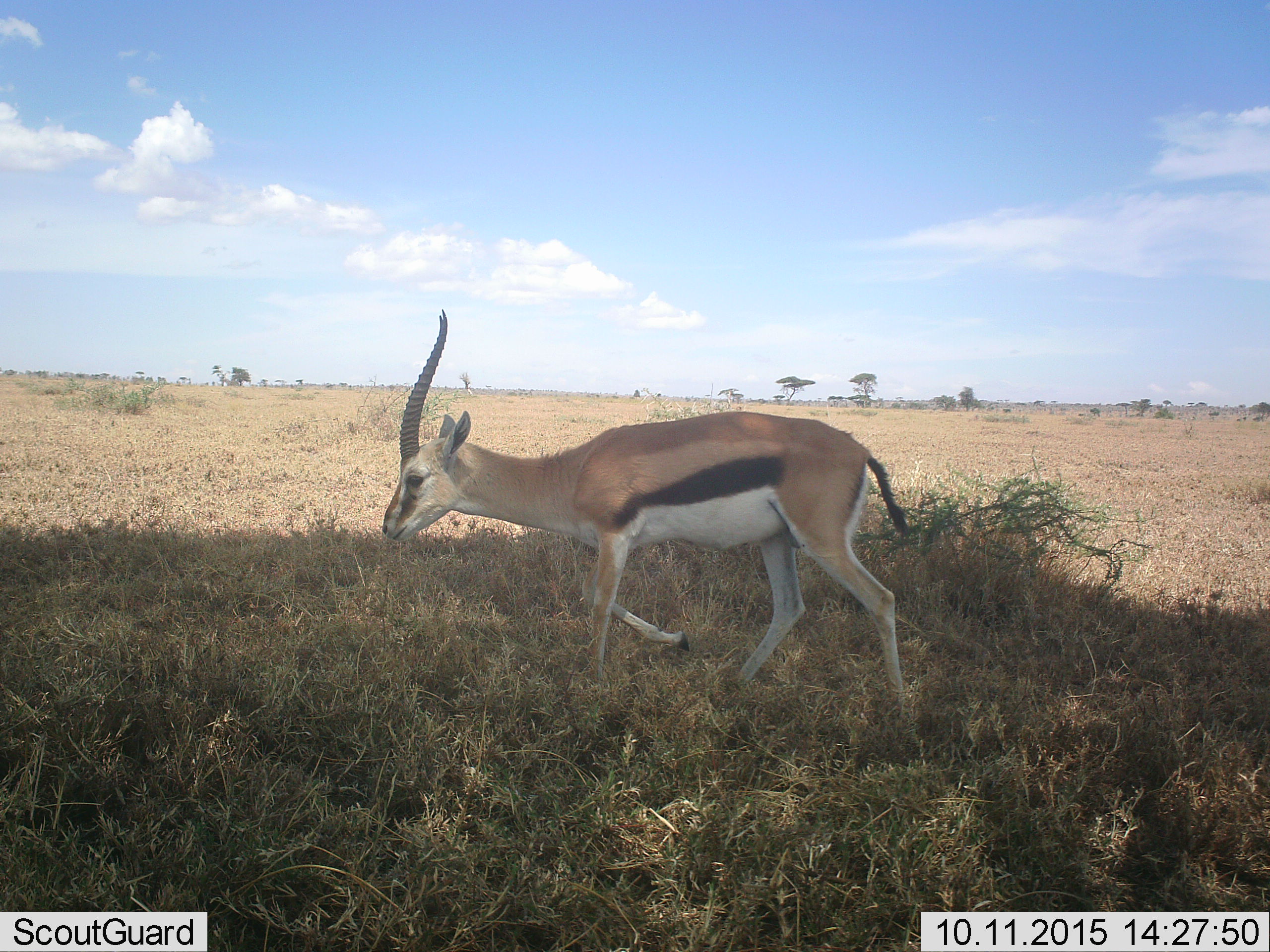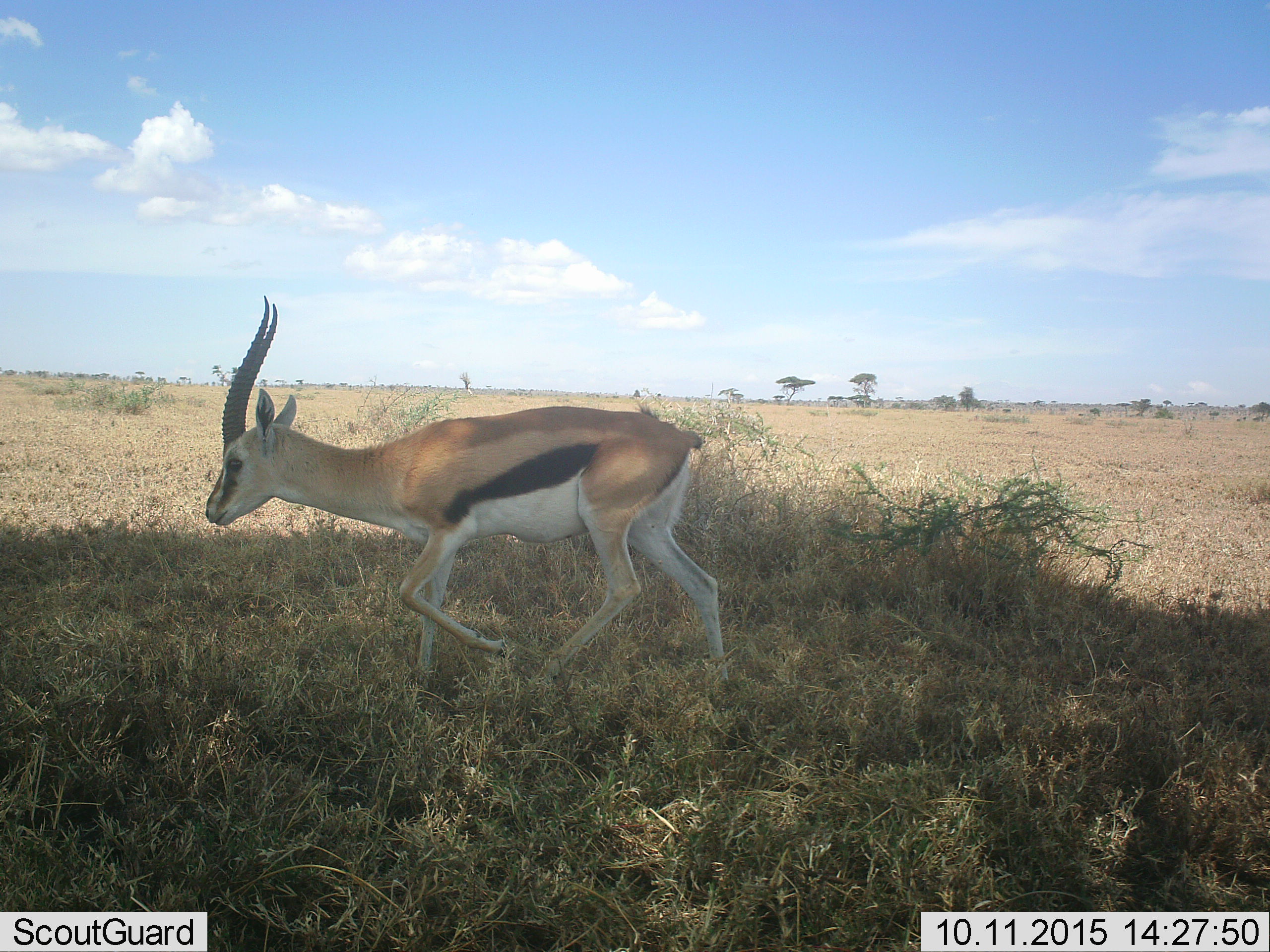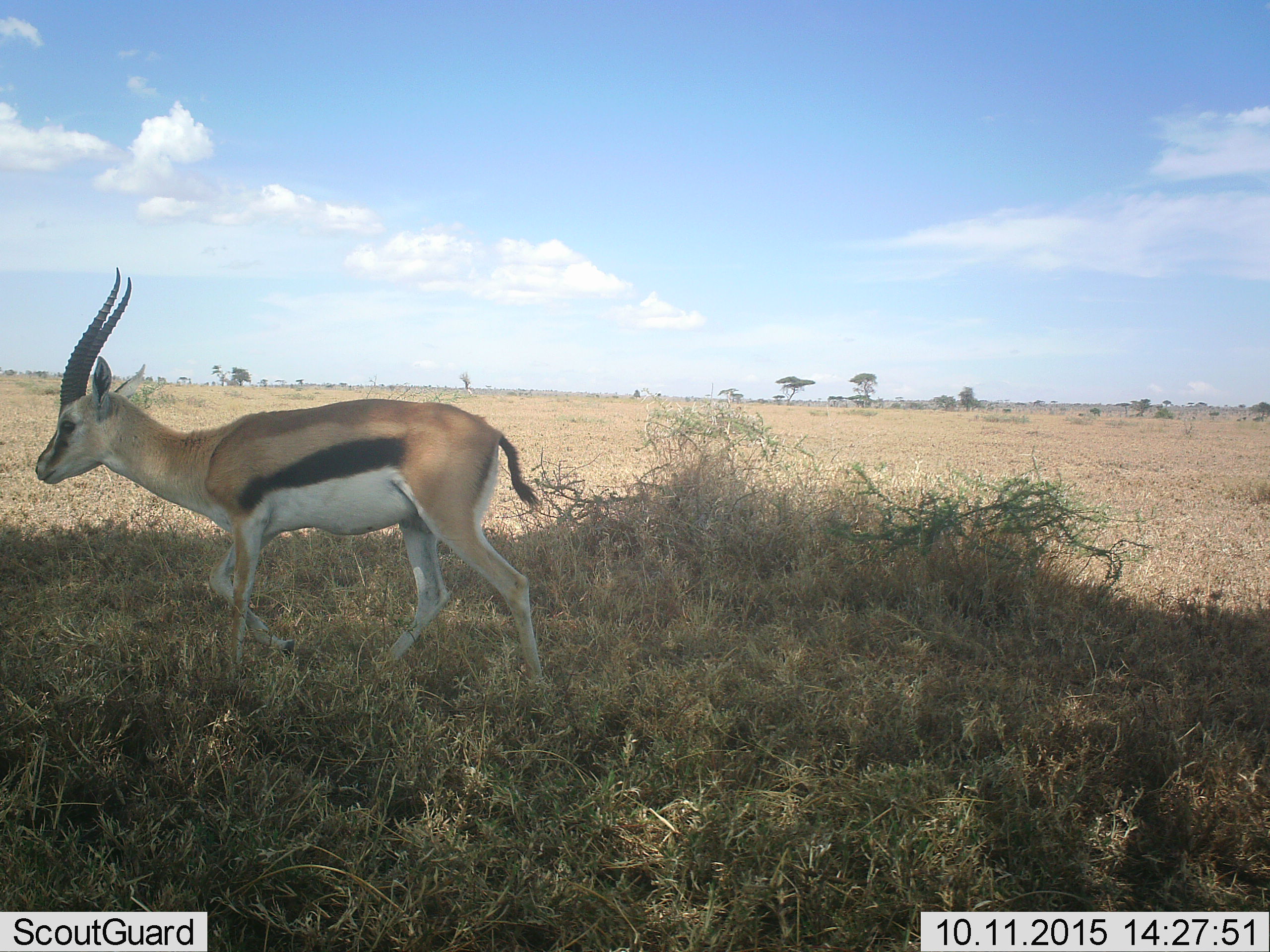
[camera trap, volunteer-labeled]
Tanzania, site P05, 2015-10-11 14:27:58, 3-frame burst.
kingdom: Animalia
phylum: Chordata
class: Mammalia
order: Artiodactyla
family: Bovidae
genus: Eudorcas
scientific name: Eudorcas thomsonii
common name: thomson's gazelle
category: gazellethomsons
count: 1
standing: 12%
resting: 0%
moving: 100%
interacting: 0%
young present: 0%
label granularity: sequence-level